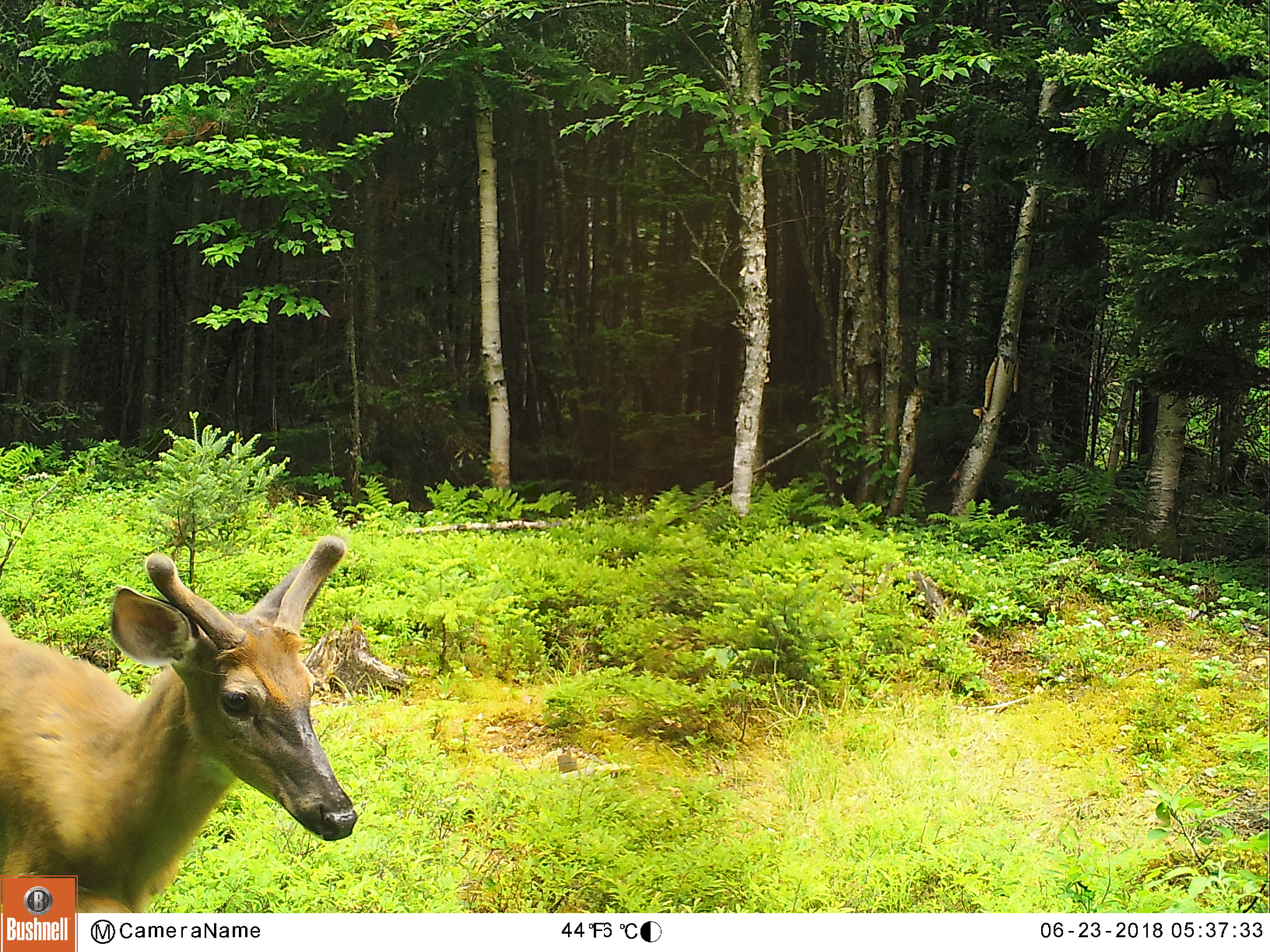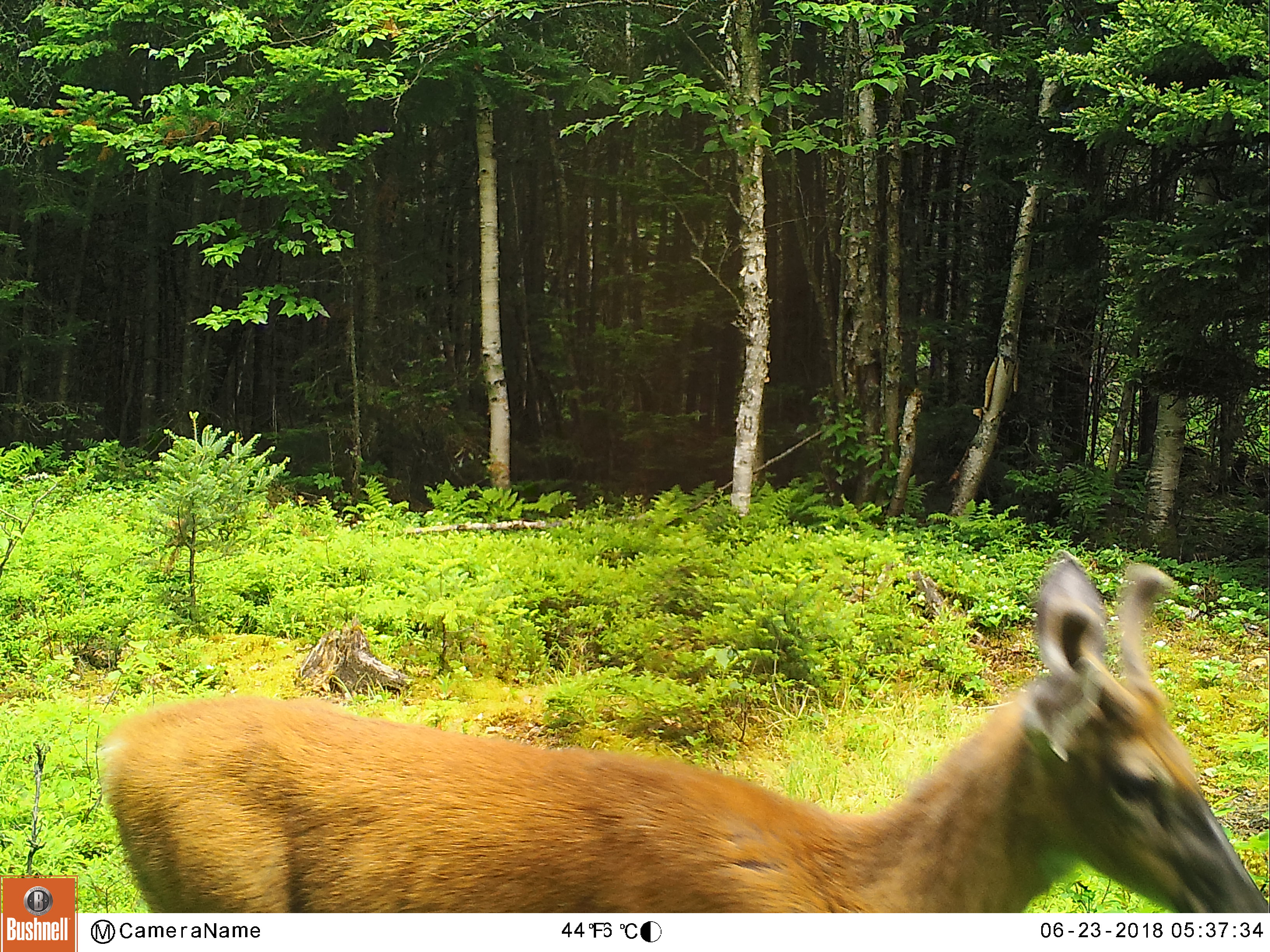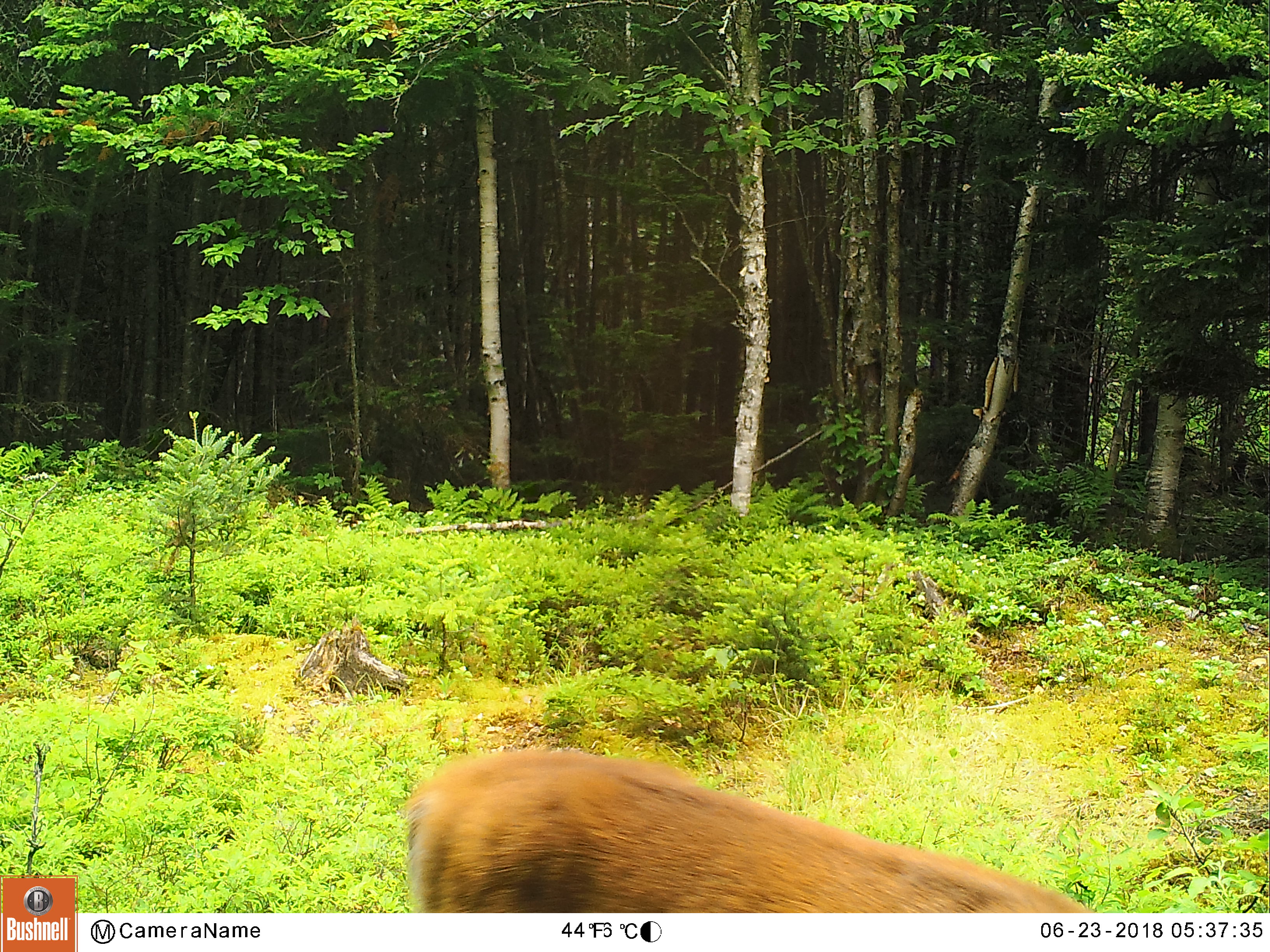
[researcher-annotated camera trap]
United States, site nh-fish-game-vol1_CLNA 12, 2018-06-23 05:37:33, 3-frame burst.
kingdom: Animalia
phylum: Chordata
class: Mammalia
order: Artiodactyla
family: Cervidae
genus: Odocoileus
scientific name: Odocoileus virginianus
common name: white-tailed deer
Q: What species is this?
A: White-tailed deer (Odocoileus virginianus).